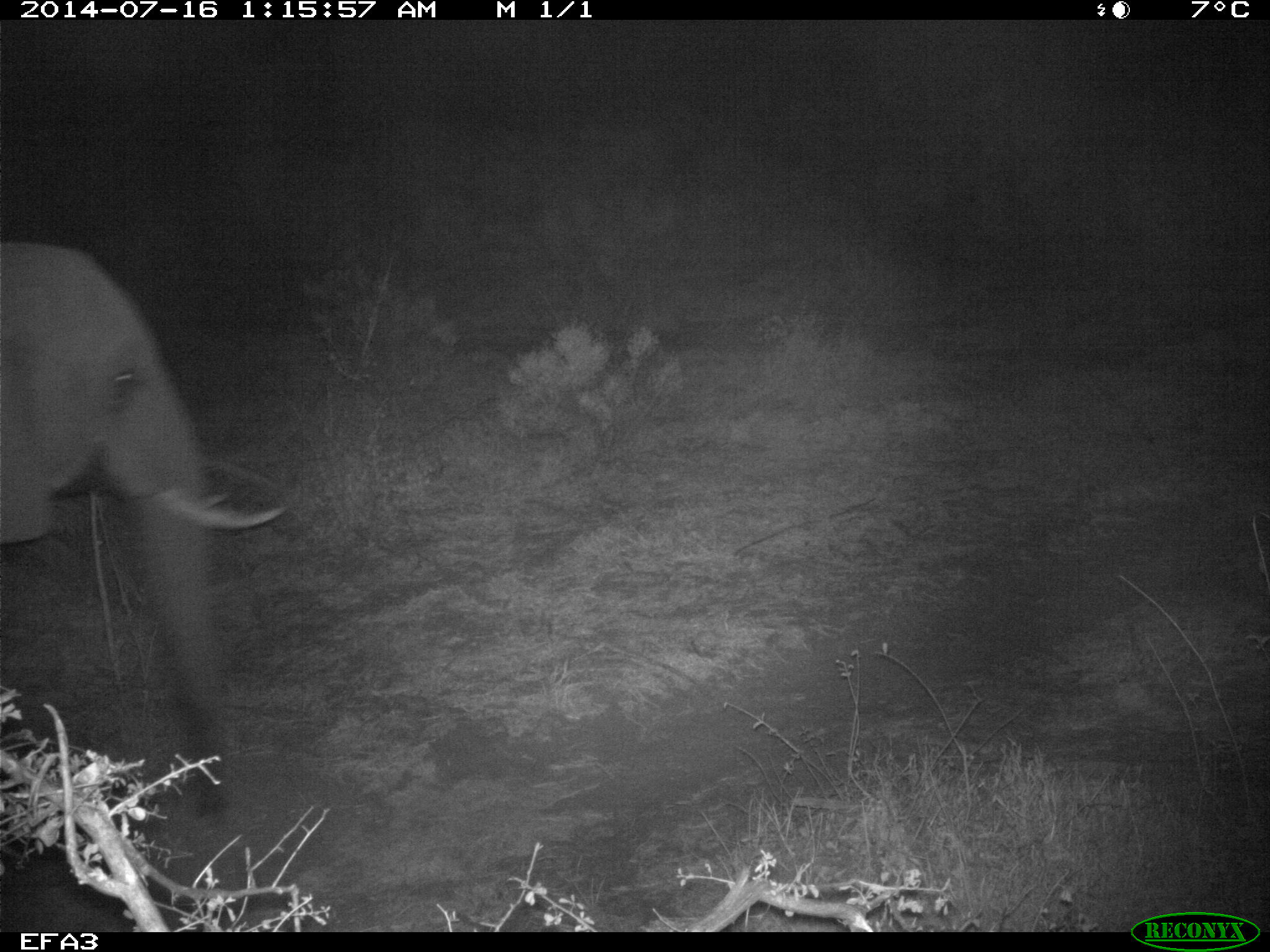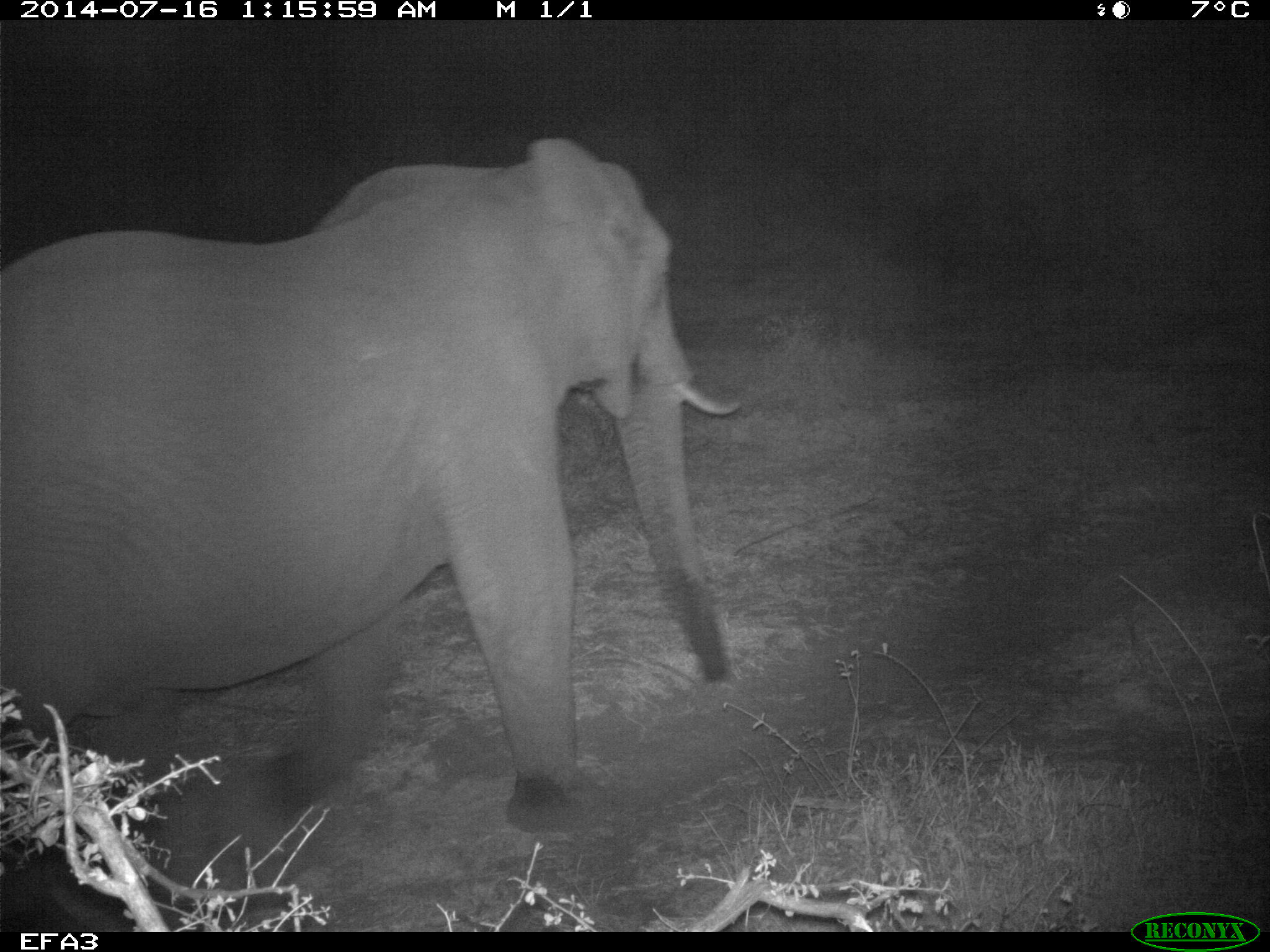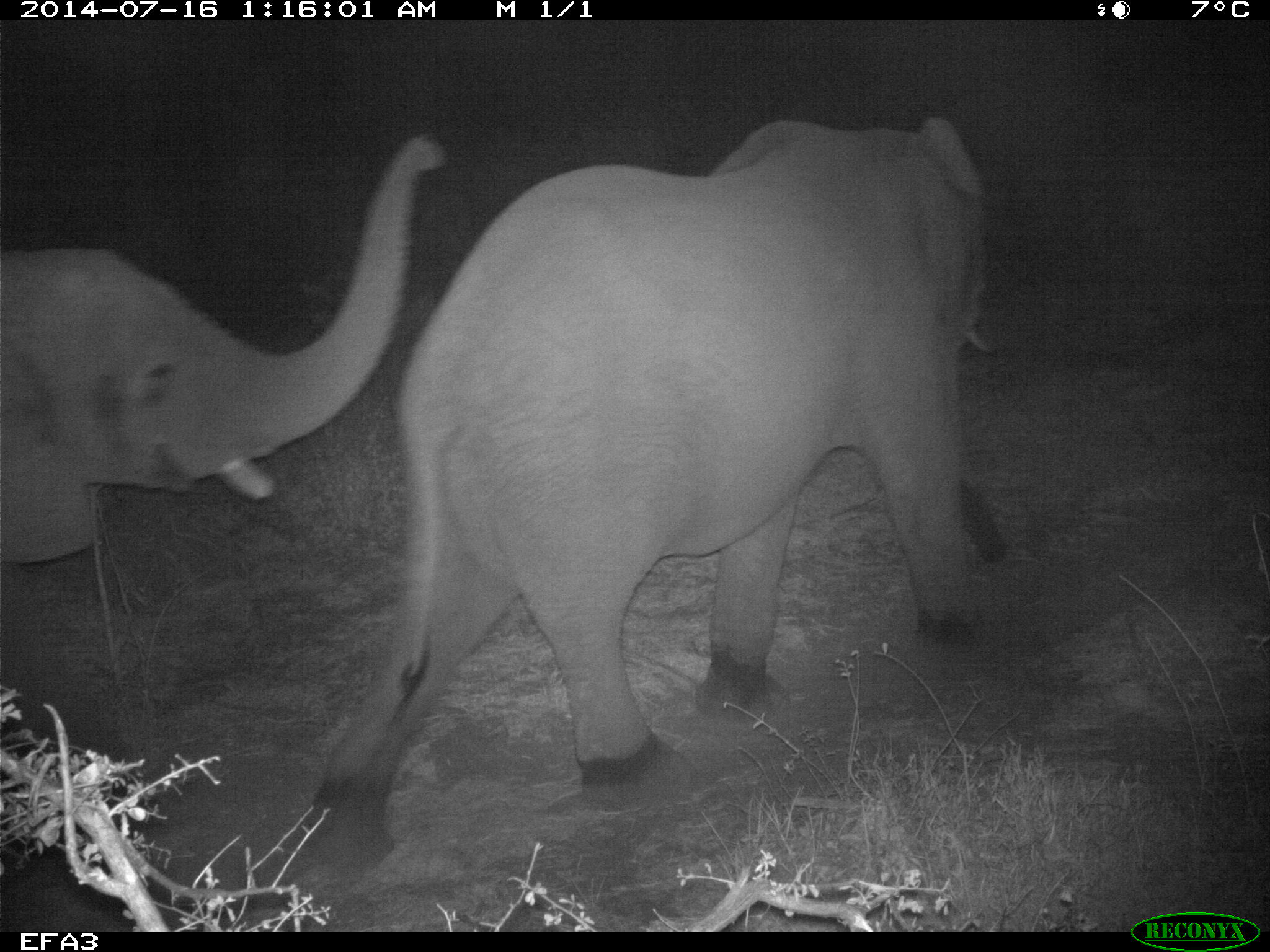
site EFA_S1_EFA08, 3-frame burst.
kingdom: Animalia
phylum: Chordata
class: Mammalia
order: Proboscidea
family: Elephantidae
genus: Loxodonta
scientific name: Loxodonta africana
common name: african bush elephant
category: elephant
Elephant (african bush elephant) (Loxodonta africana), count 2. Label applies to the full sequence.